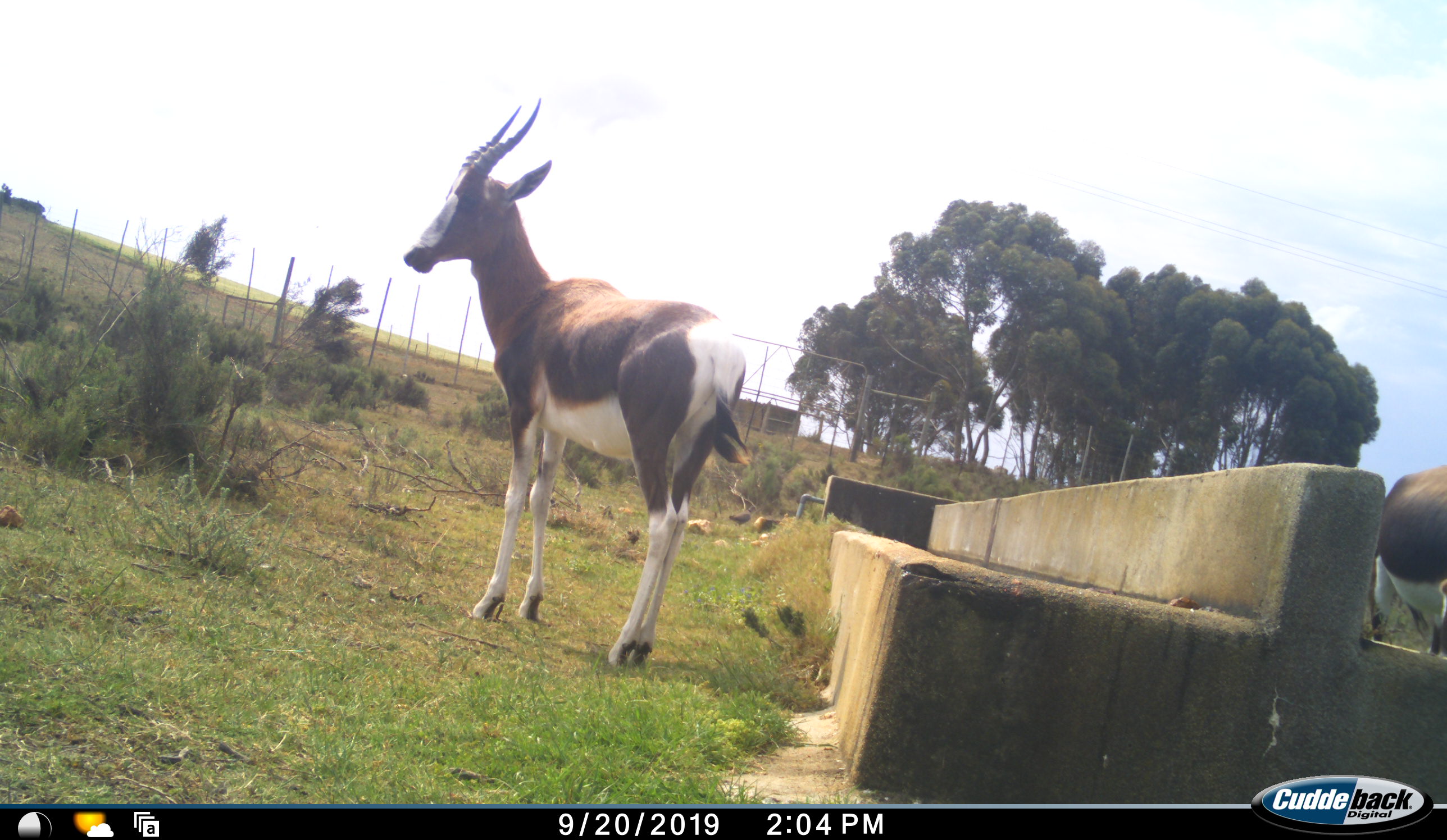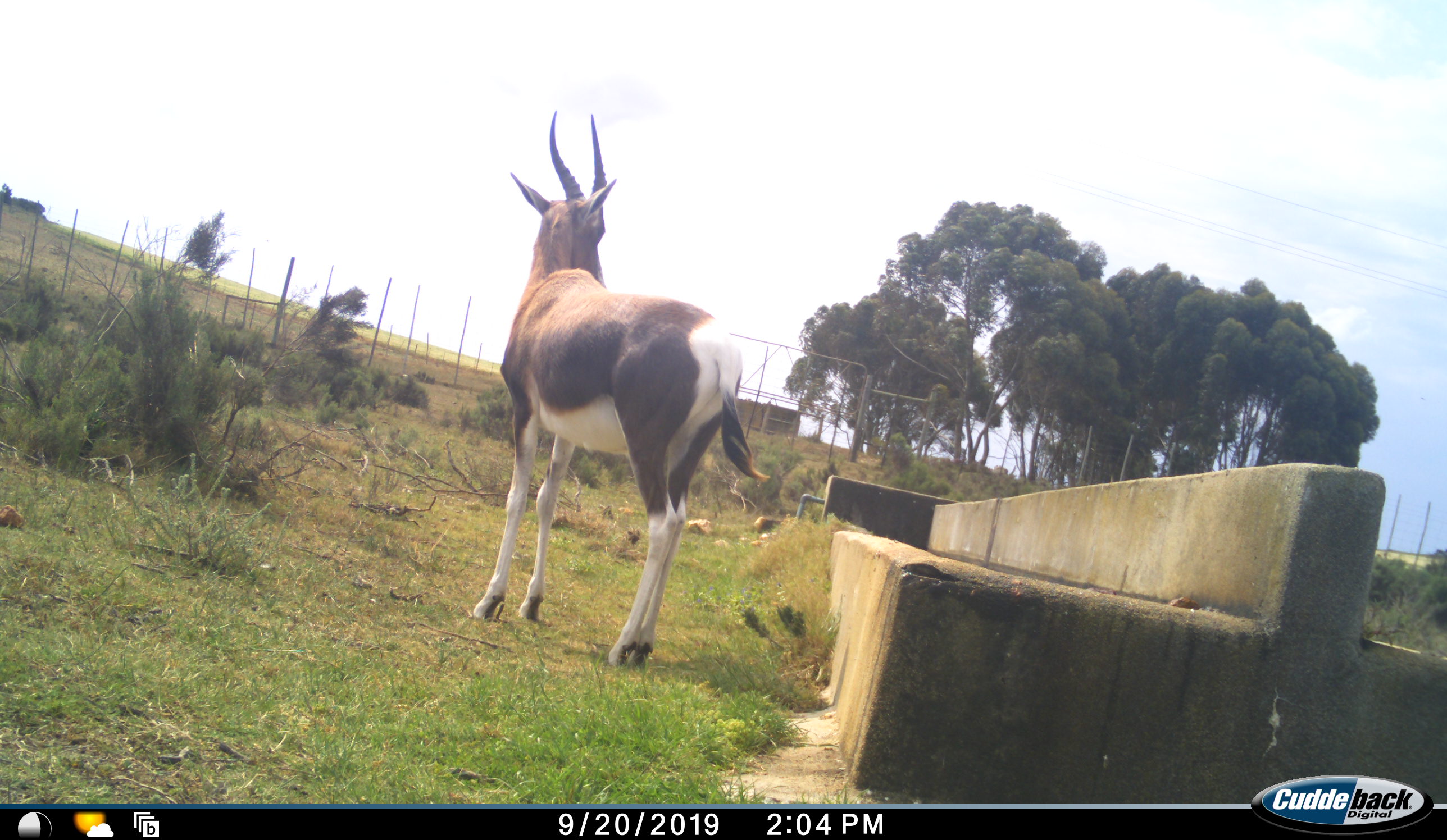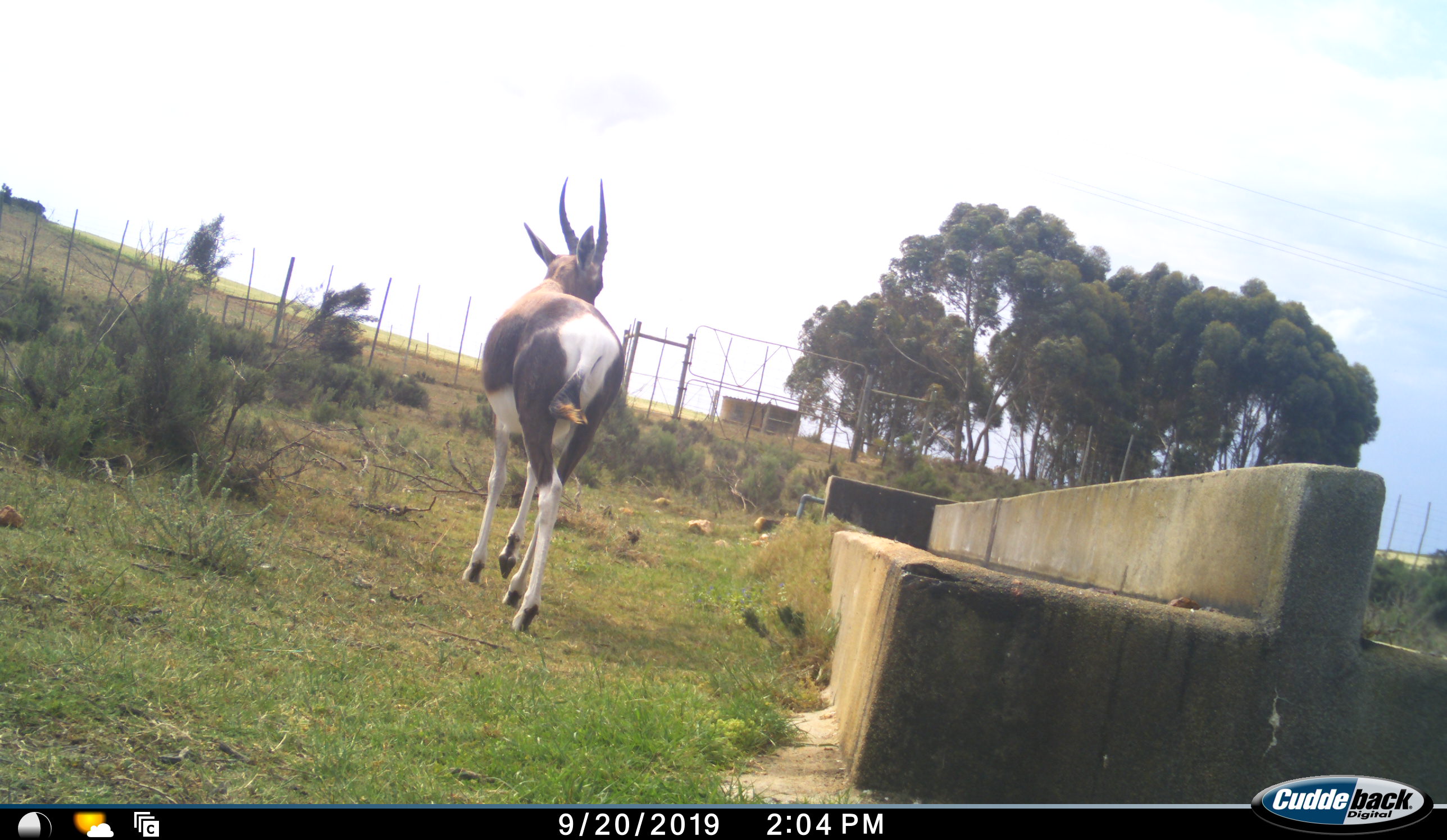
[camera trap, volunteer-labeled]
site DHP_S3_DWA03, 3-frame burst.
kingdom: Animalia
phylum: Chordata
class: Mammalia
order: Artiodactyla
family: Bovidae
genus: Damaliscus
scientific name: Damaliscus pygargus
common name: bontebok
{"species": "bontebok (Damaliscus pygargus)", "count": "2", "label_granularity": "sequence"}